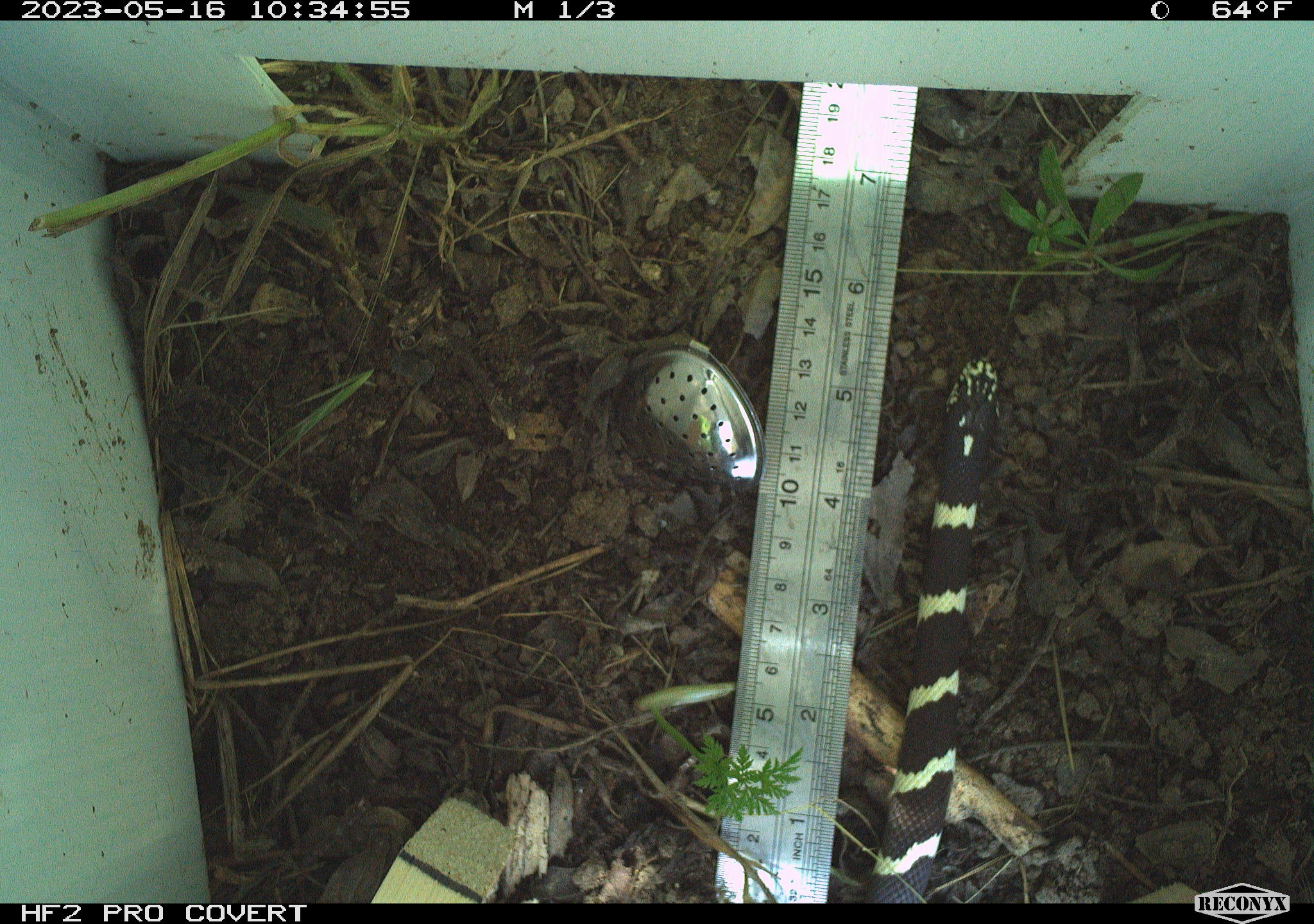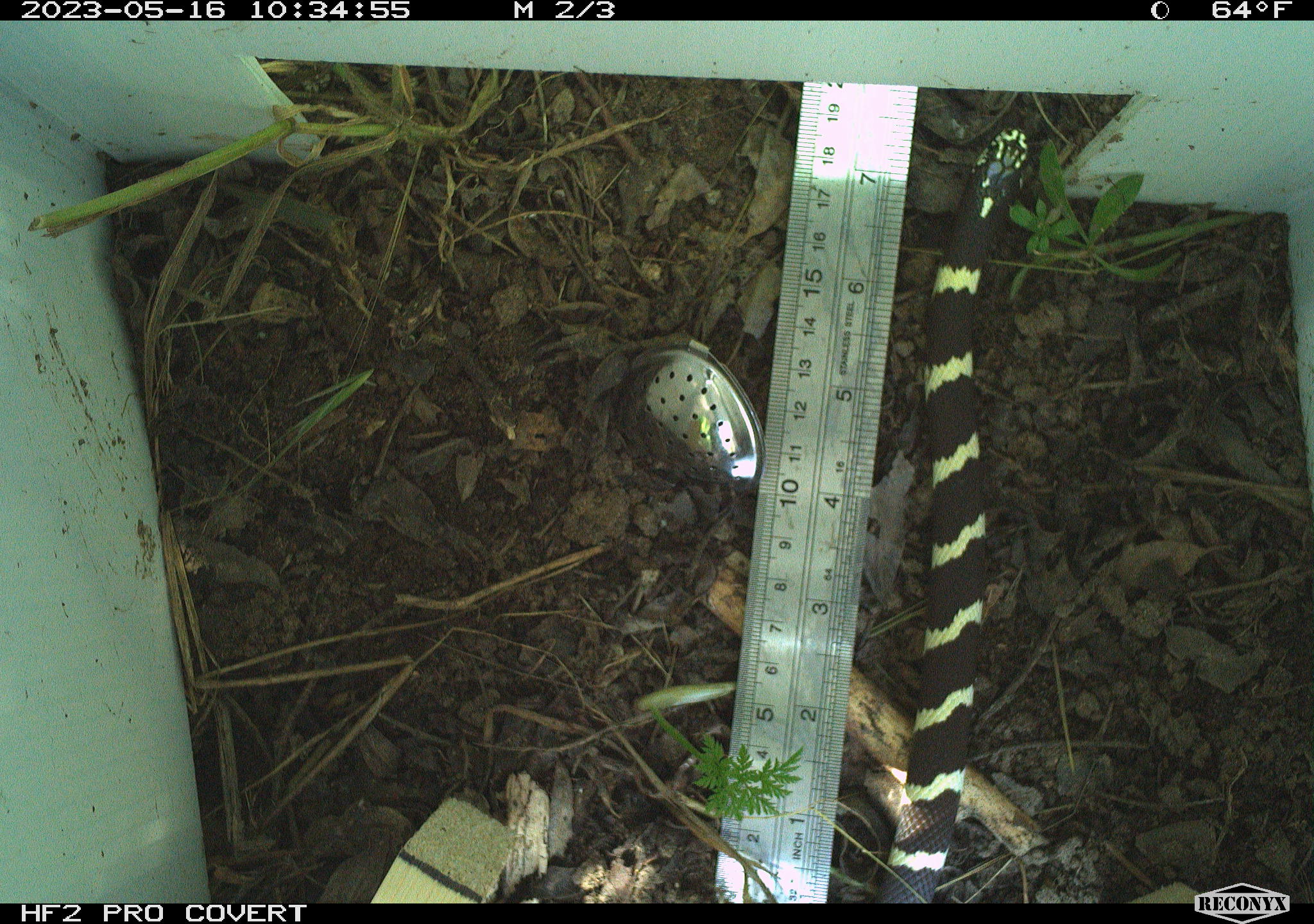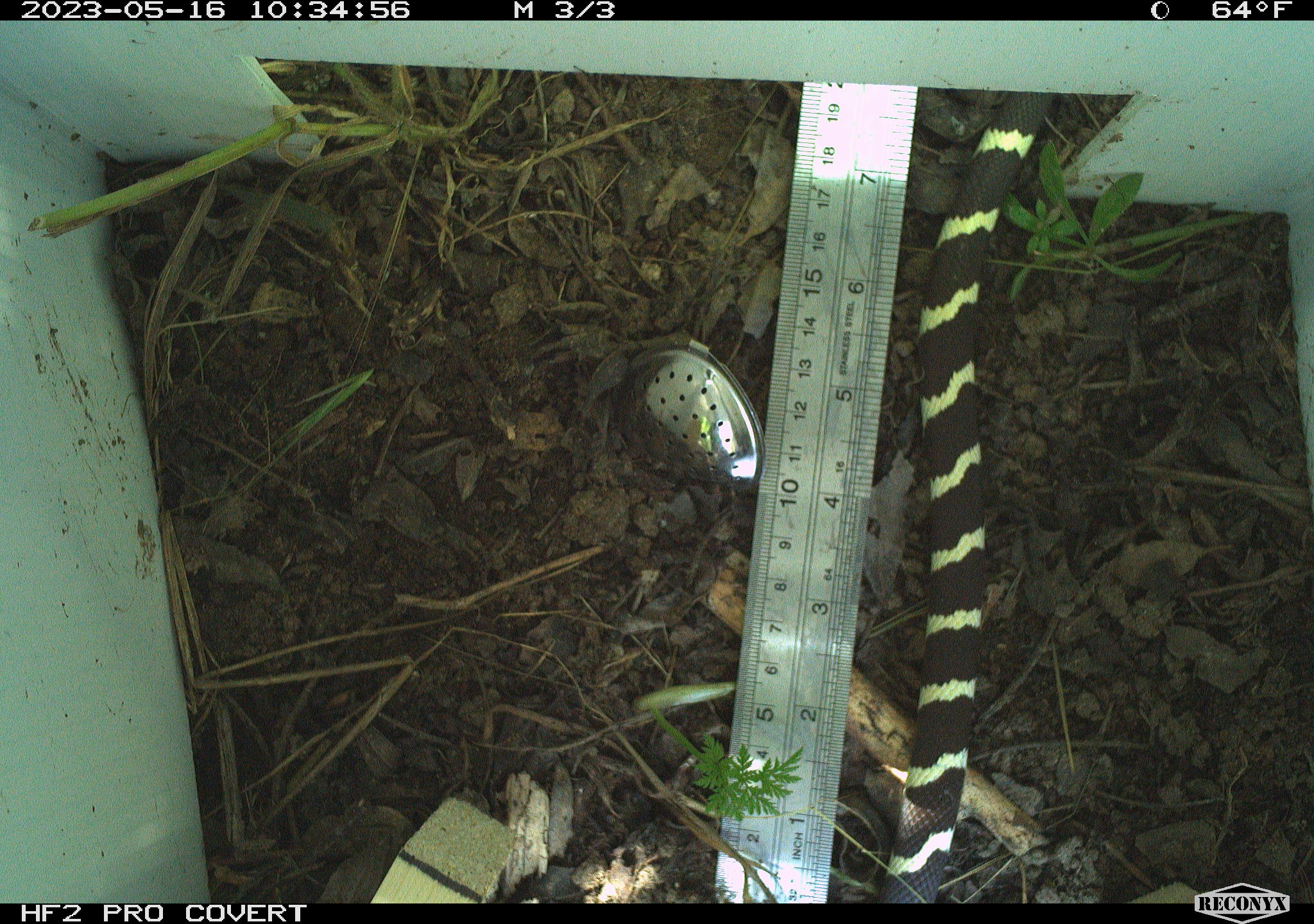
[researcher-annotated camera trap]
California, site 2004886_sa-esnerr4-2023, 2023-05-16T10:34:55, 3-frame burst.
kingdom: Animalia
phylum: Chordata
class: Reptilia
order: Squamata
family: Colubridae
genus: Lampropeltis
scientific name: Lampropeltis californiae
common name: california kingsnake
California kingsnake (Lampropeltis californiae).